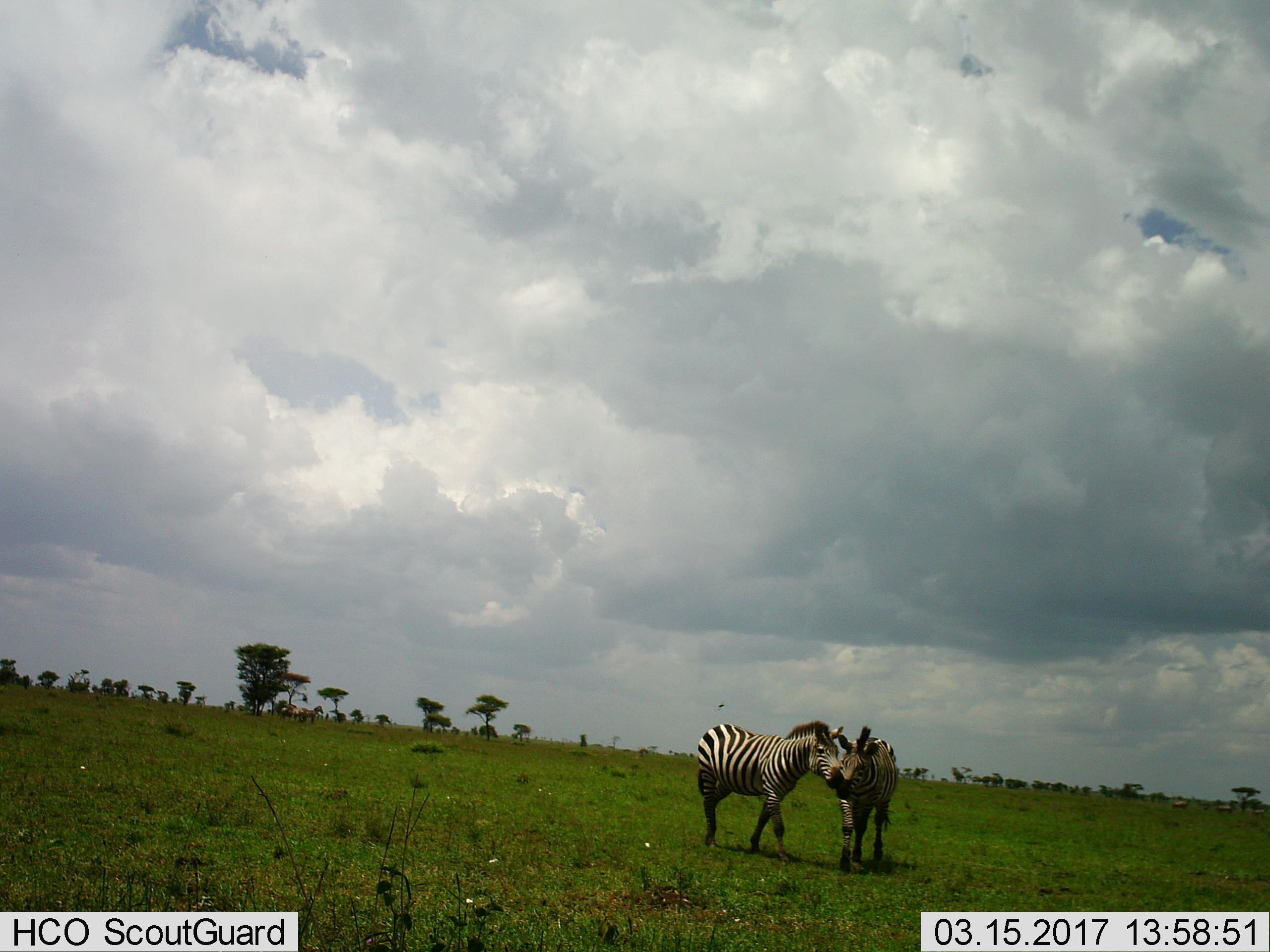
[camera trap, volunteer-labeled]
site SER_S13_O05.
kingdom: Animalia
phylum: Chordata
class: Mammalia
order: Perissodactyla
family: Equidae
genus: Equus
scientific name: Equus quagga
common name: plains zebra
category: zebraplains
Zebraplains (plains zebra) (Equus quagga), count 2. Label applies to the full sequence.